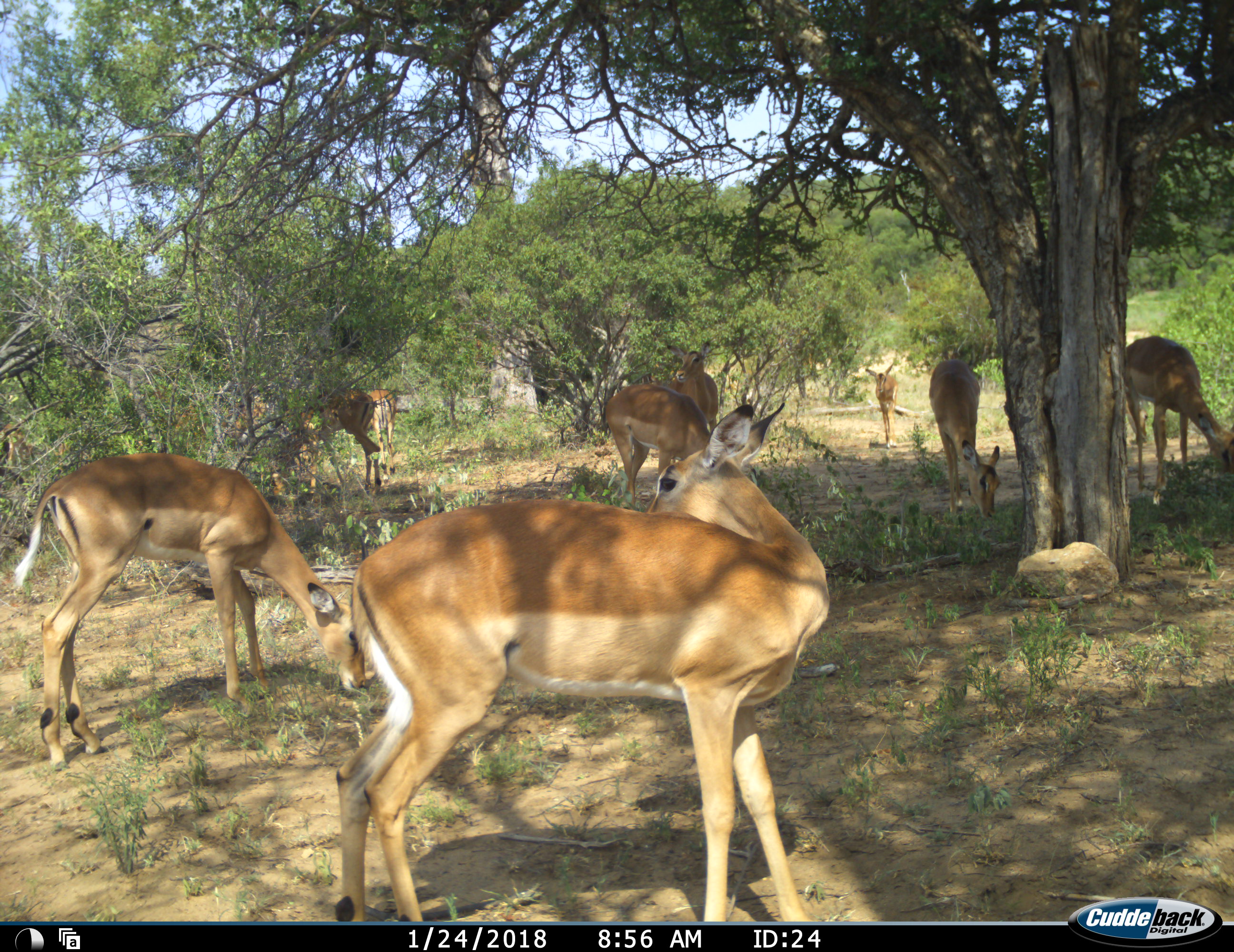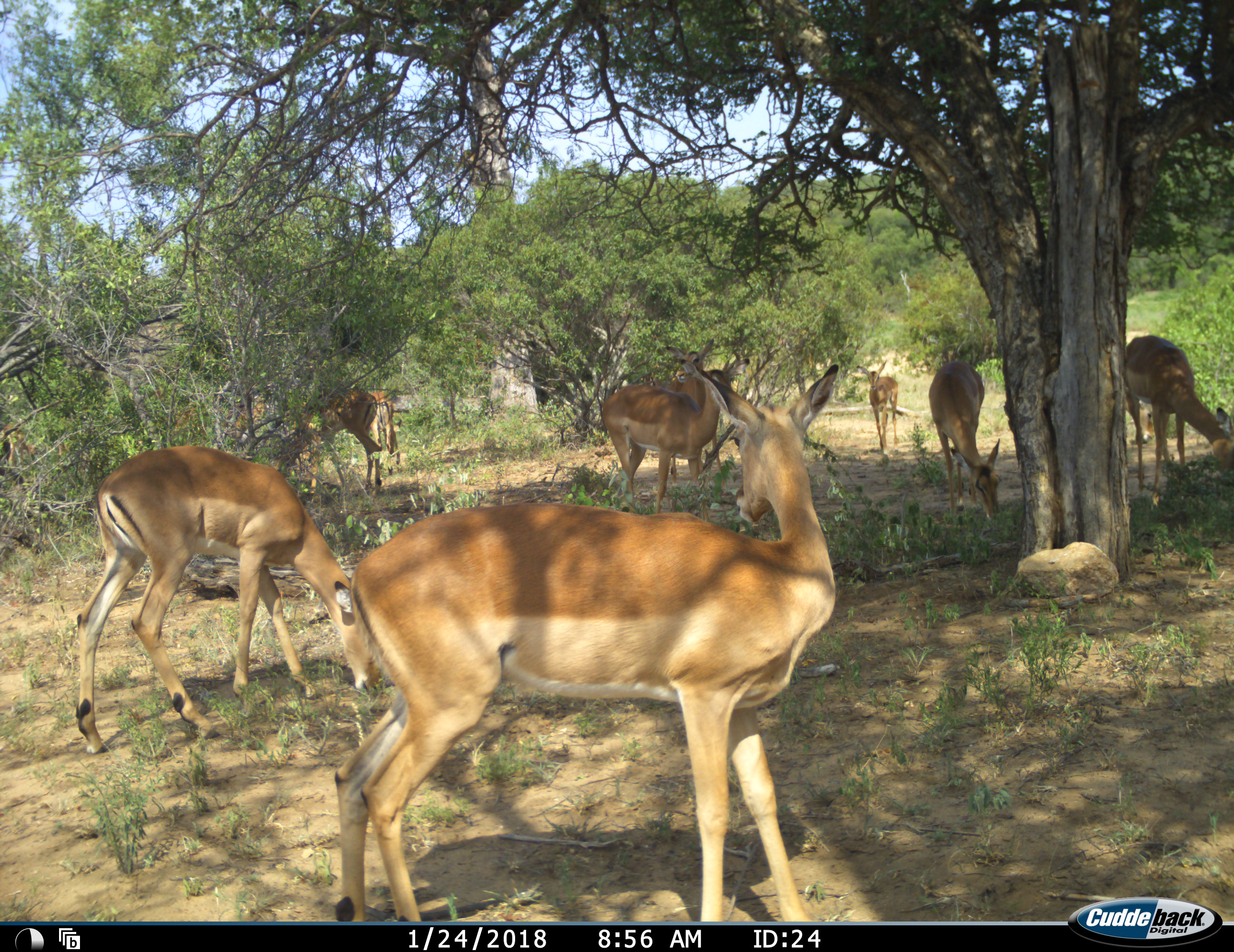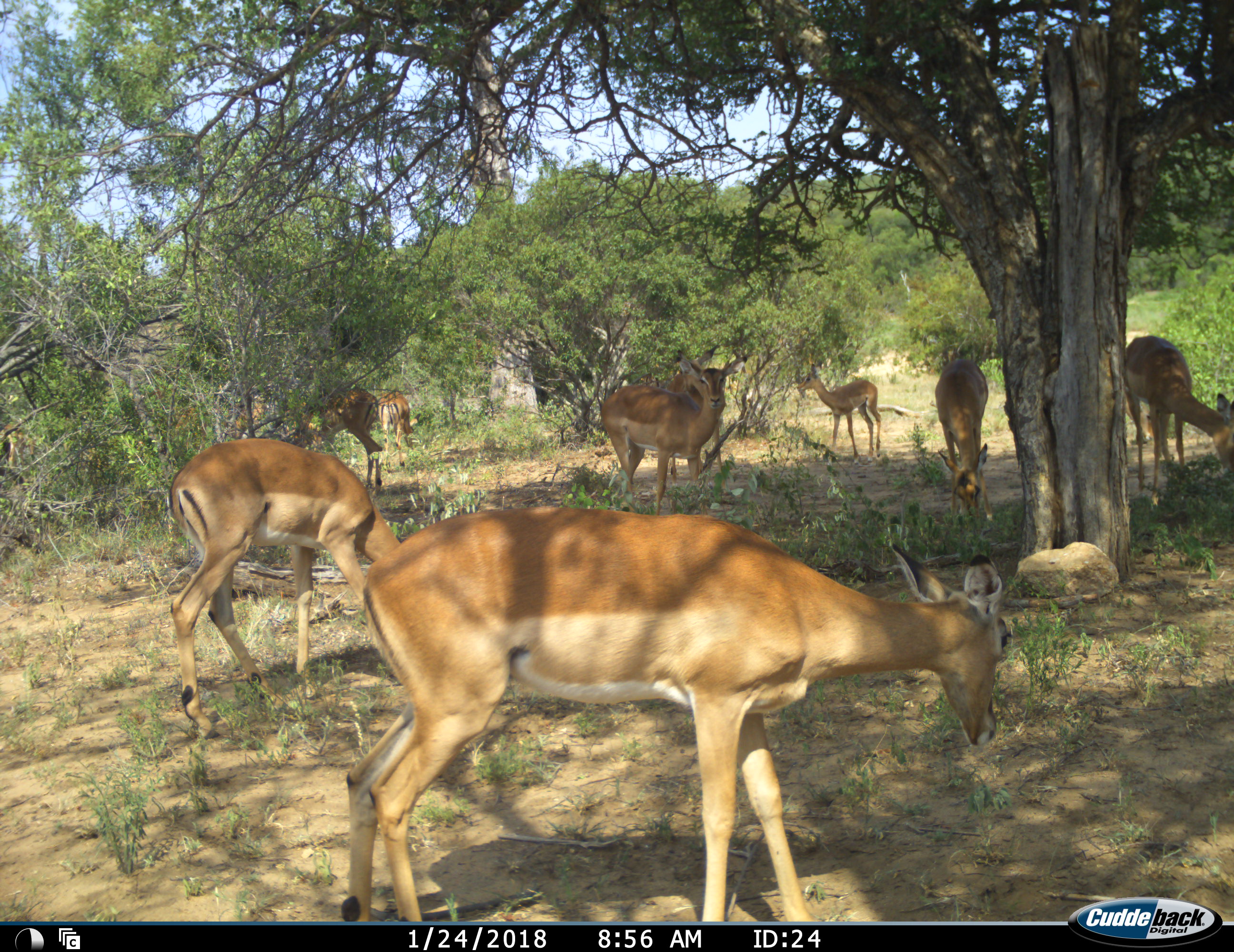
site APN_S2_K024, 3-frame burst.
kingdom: Animalia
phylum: Chordata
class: Mammalia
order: Artiodactyla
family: Bovidae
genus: Aepyceros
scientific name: Aepyceros melampus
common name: impala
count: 11-50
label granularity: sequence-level